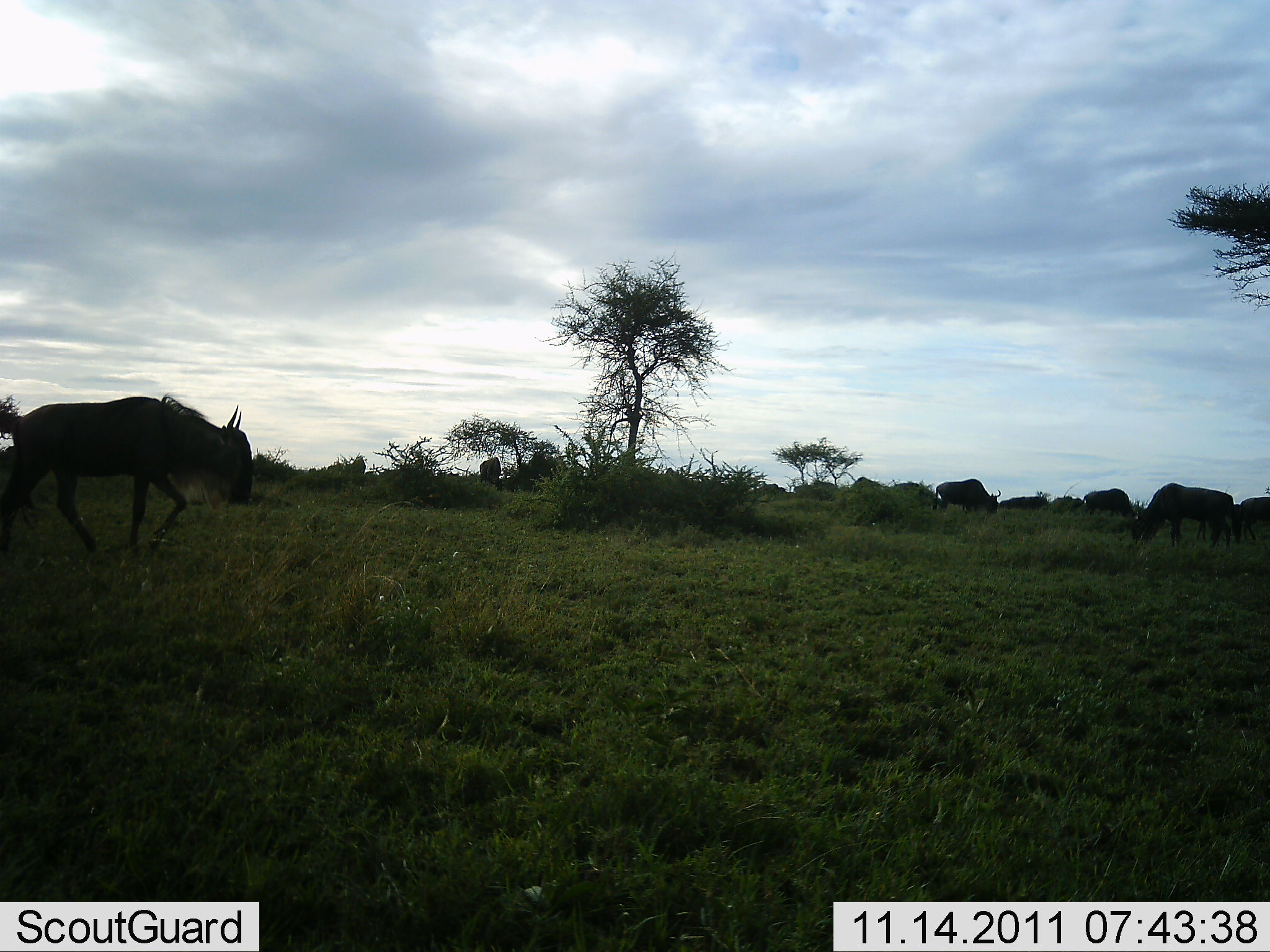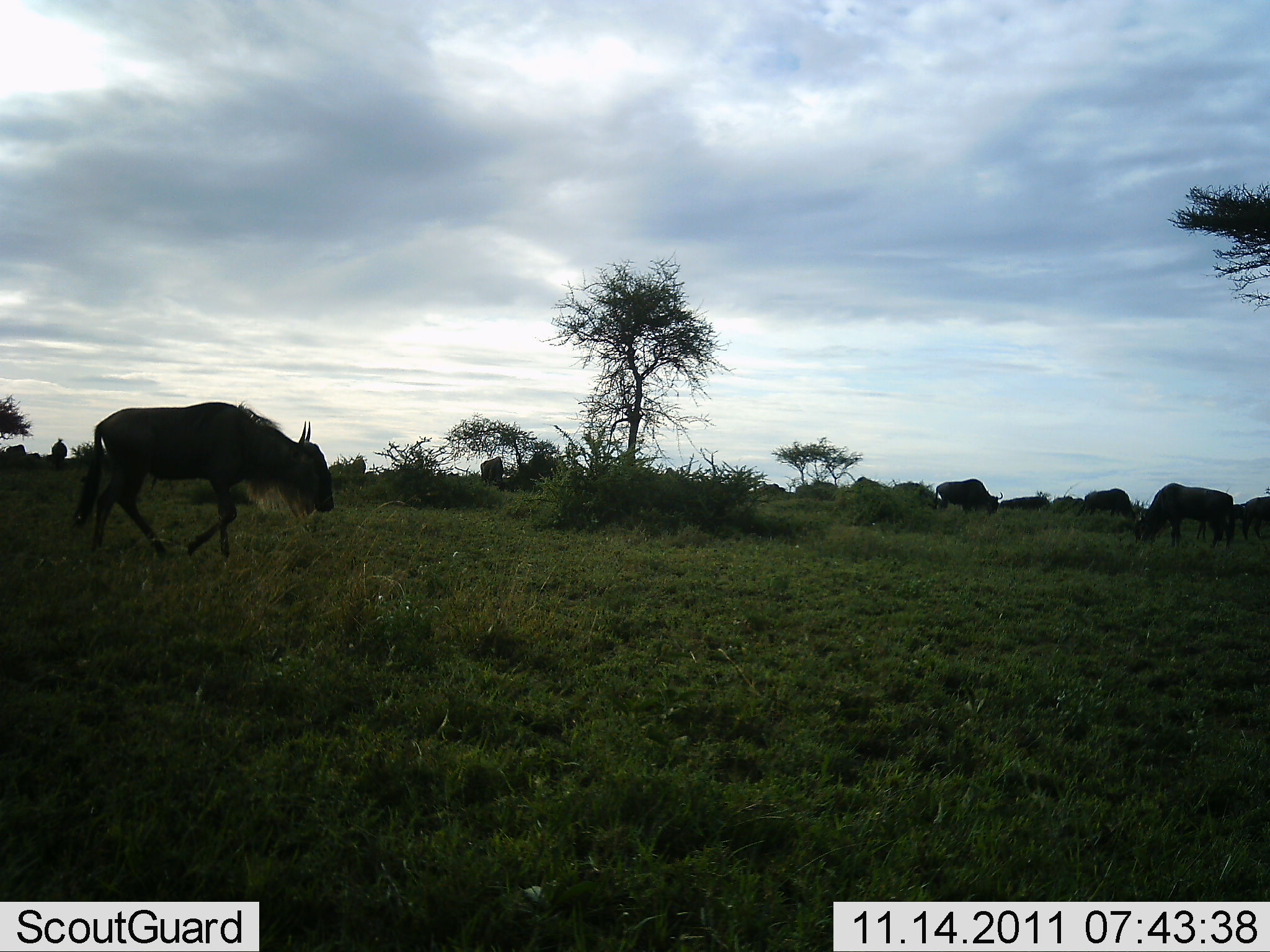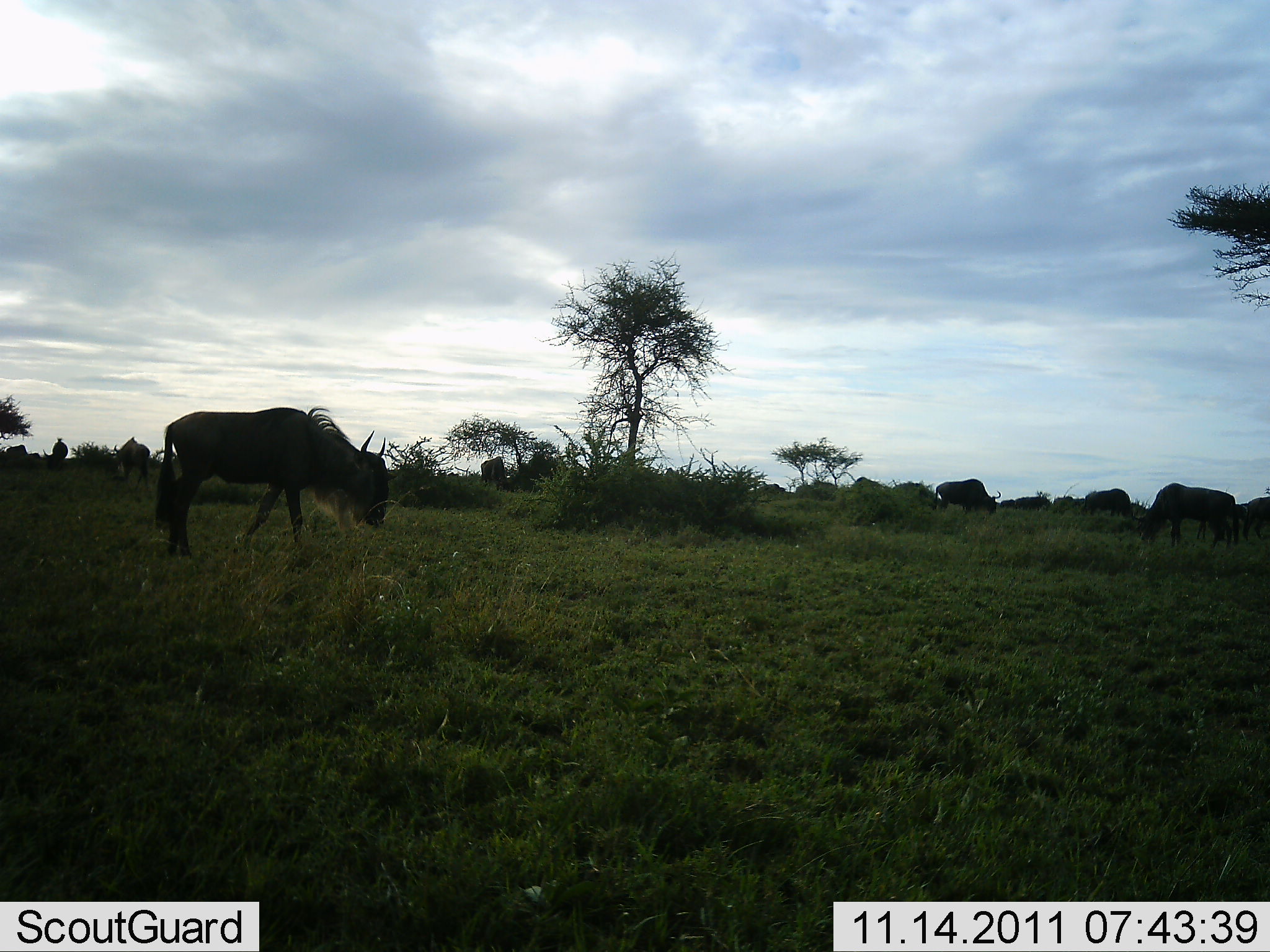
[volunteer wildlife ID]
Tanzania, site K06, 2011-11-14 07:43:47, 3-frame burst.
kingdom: Animalia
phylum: Chordata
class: Mammalia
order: Artiodactyla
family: Bovidae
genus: Connochaetes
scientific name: Connochaetes taurinus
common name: blue wildebeest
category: wildebeest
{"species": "wildebeest (blue wildebeest) (Connochaetes taurinus)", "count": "7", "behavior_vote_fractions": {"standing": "58%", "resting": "0%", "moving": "75%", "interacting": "0%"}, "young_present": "0%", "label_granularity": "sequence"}